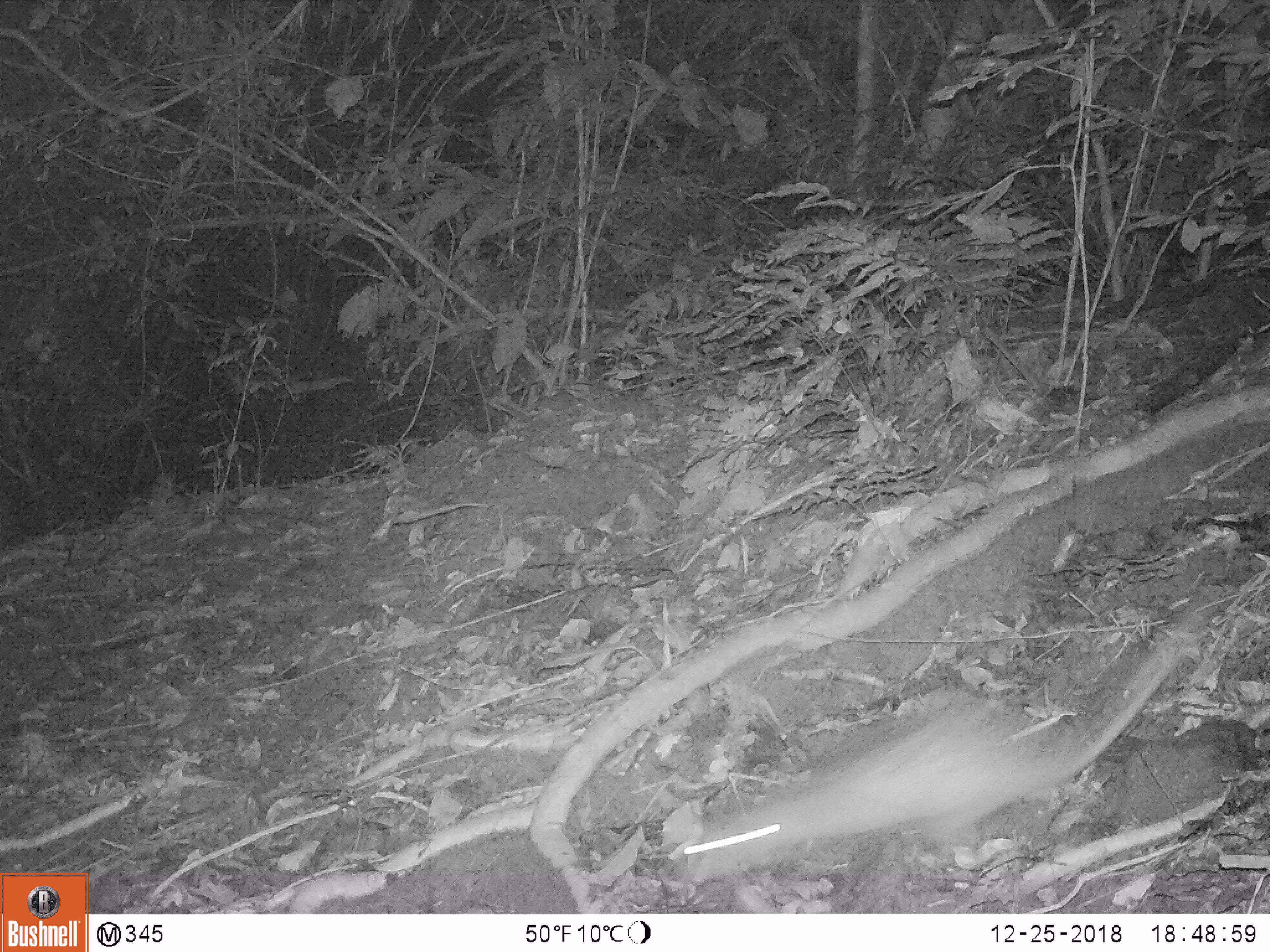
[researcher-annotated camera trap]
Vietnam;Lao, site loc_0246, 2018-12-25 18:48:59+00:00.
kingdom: Animalia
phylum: Chordata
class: Mammalia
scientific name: Mammalia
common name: mammal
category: unidentified small mammal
Unidentified small mammal (mammal) (Mammalia). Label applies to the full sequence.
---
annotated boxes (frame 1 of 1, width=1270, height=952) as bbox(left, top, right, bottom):
unidentified small mammal: bbox(684, 641, 1182, 890)